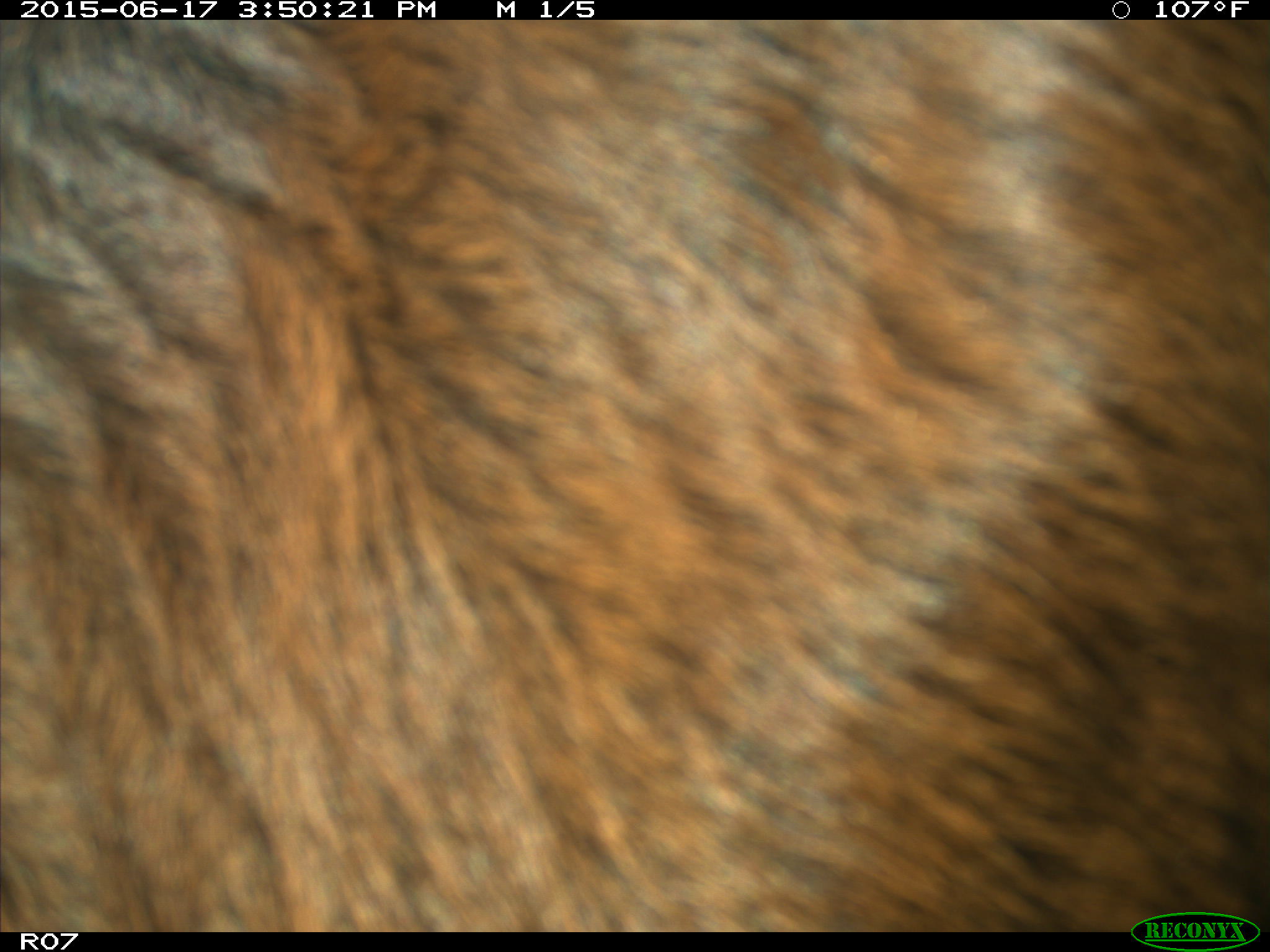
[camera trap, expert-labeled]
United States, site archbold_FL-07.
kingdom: Animalia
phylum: Chordata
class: Mammalia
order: Artiodactyla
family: Bovidae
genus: Bos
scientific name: Bos taurus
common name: domestic cow